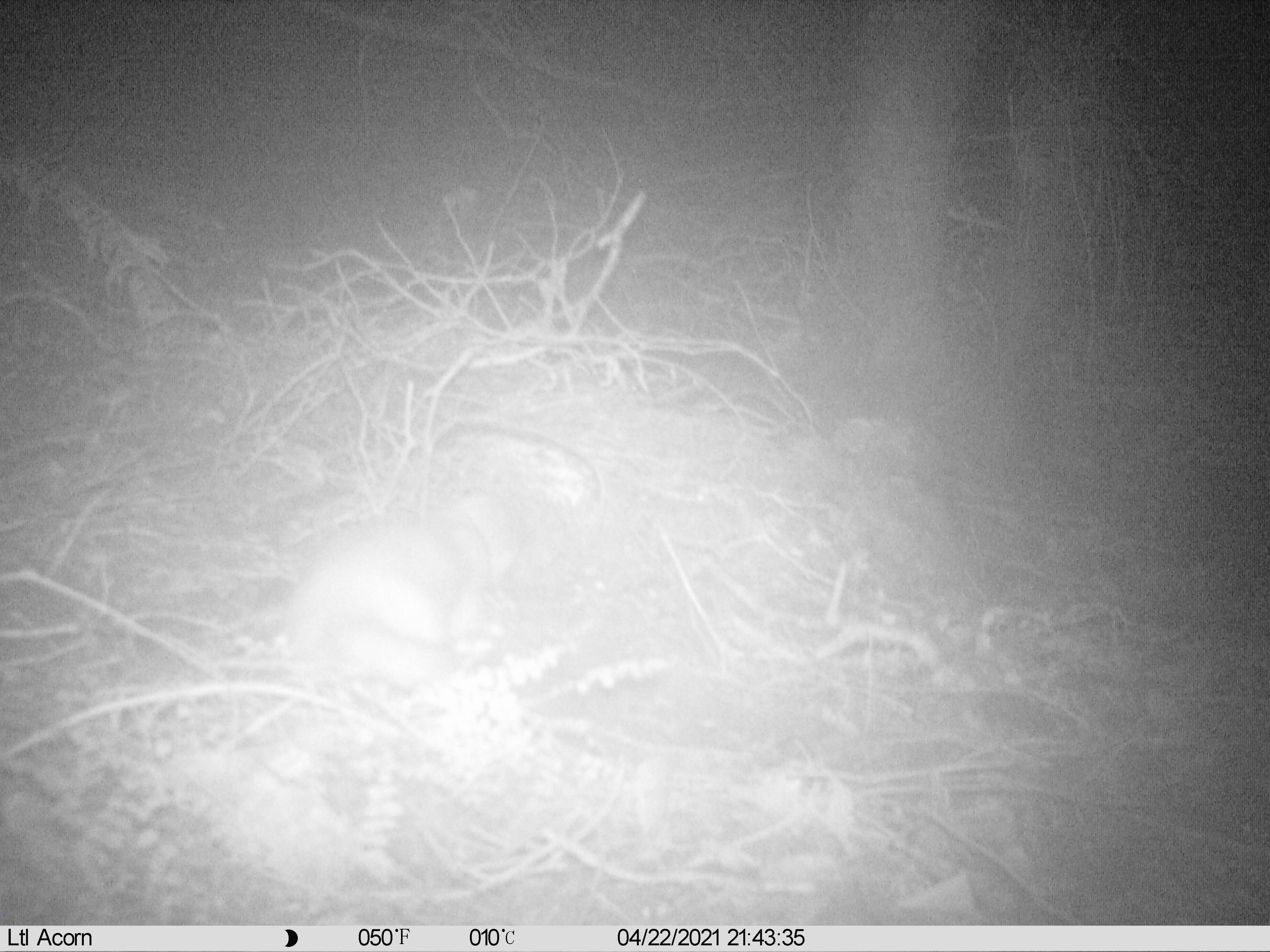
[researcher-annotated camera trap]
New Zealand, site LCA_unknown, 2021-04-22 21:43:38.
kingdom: Animalia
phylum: Chordata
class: Mammalia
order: Carnivora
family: Mustelidae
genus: Mustela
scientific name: Mustela erminea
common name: stoat